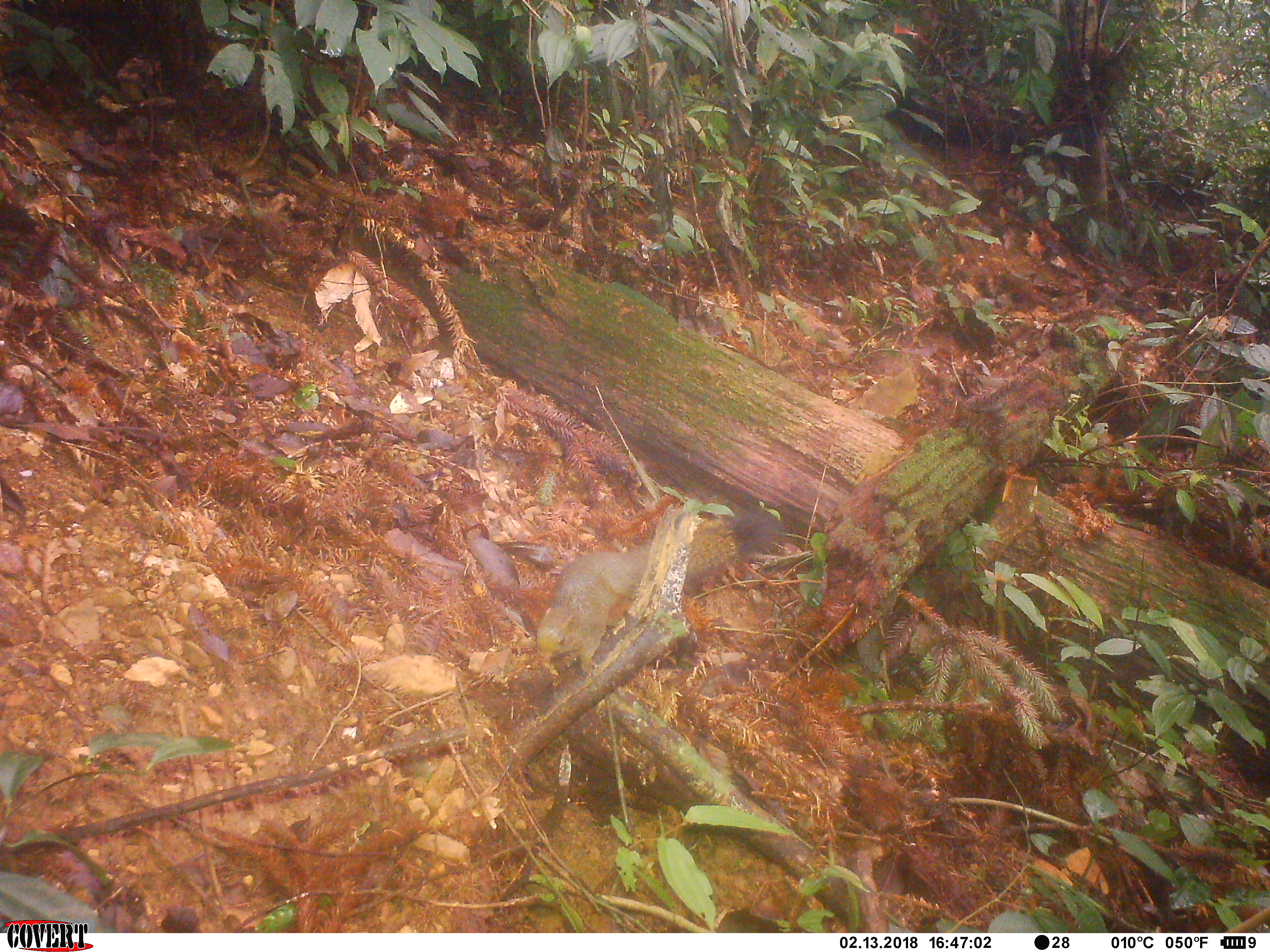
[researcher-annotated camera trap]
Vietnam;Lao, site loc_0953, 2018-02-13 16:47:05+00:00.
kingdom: Animalia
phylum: Chordata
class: Mammalia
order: Rodentia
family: Sciuridae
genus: Sciurus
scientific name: Sciurus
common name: squirrel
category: unidentified squirrel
Unidentified squirrel (squirrel) (Sciurus). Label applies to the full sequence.